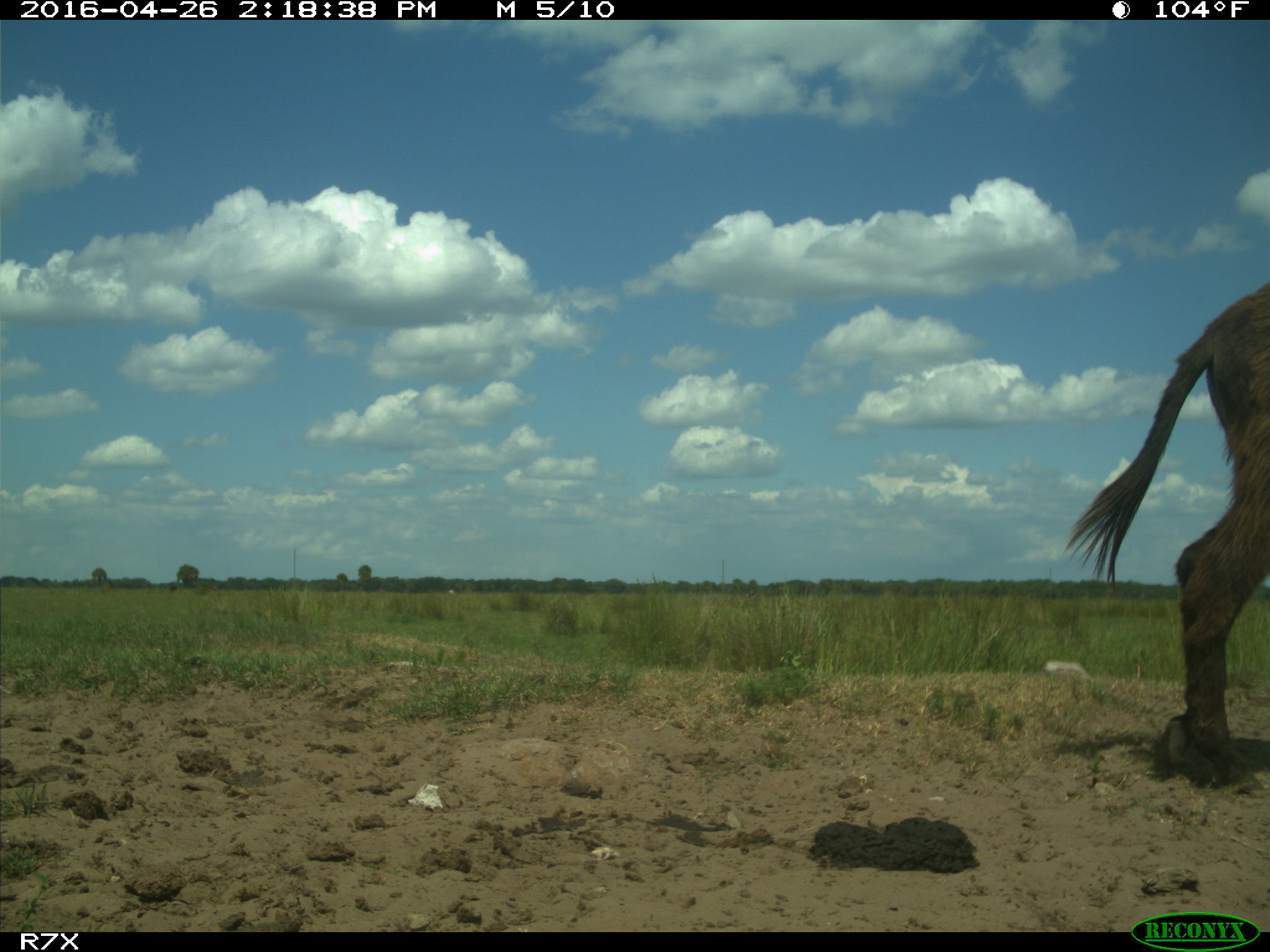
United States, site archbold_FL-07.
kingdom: Animalia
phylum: Chordata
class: Mammalia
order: Artiodactyla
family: Bovidae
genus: Bos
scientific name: Bos taurus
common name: domestic cow